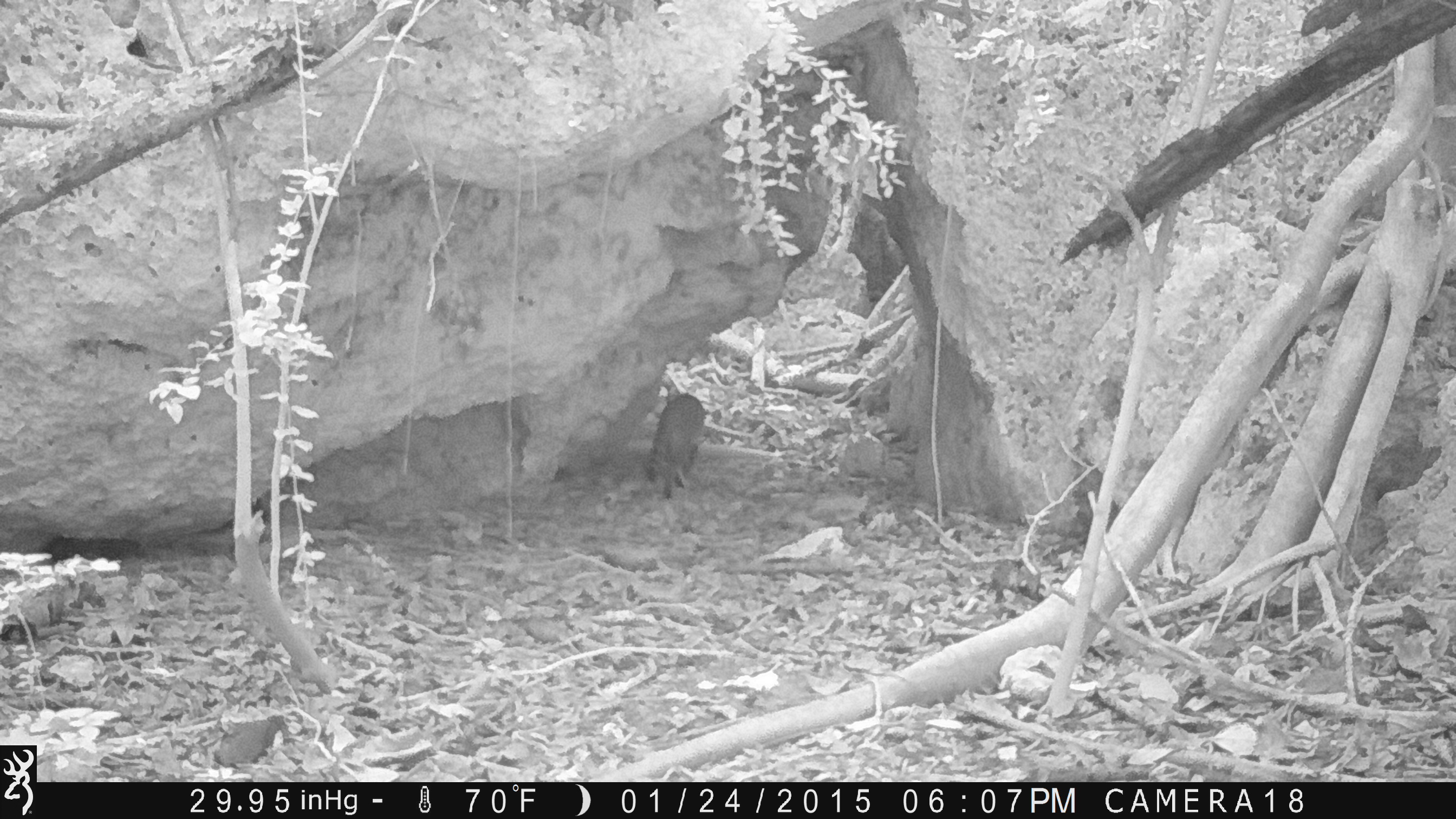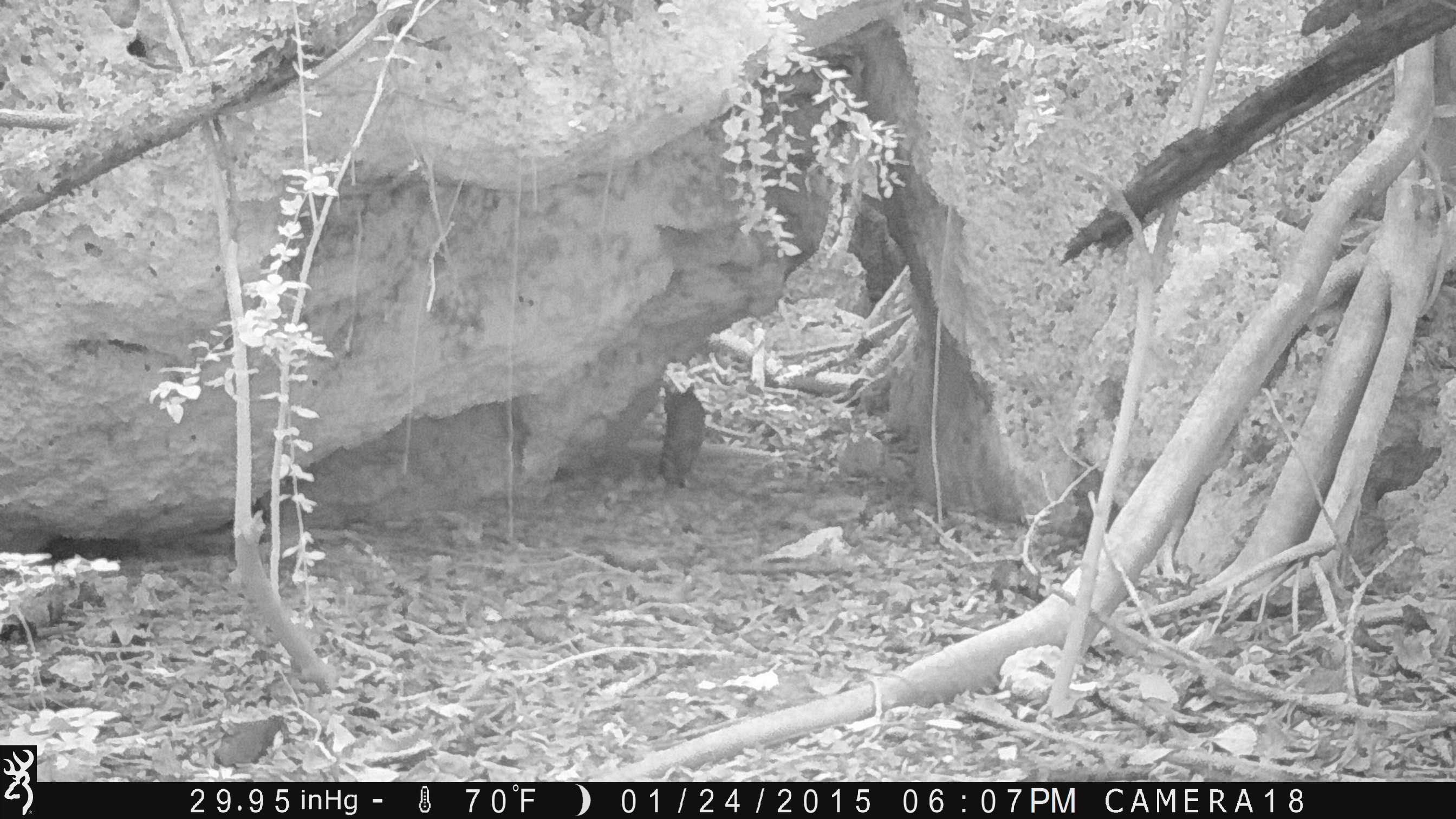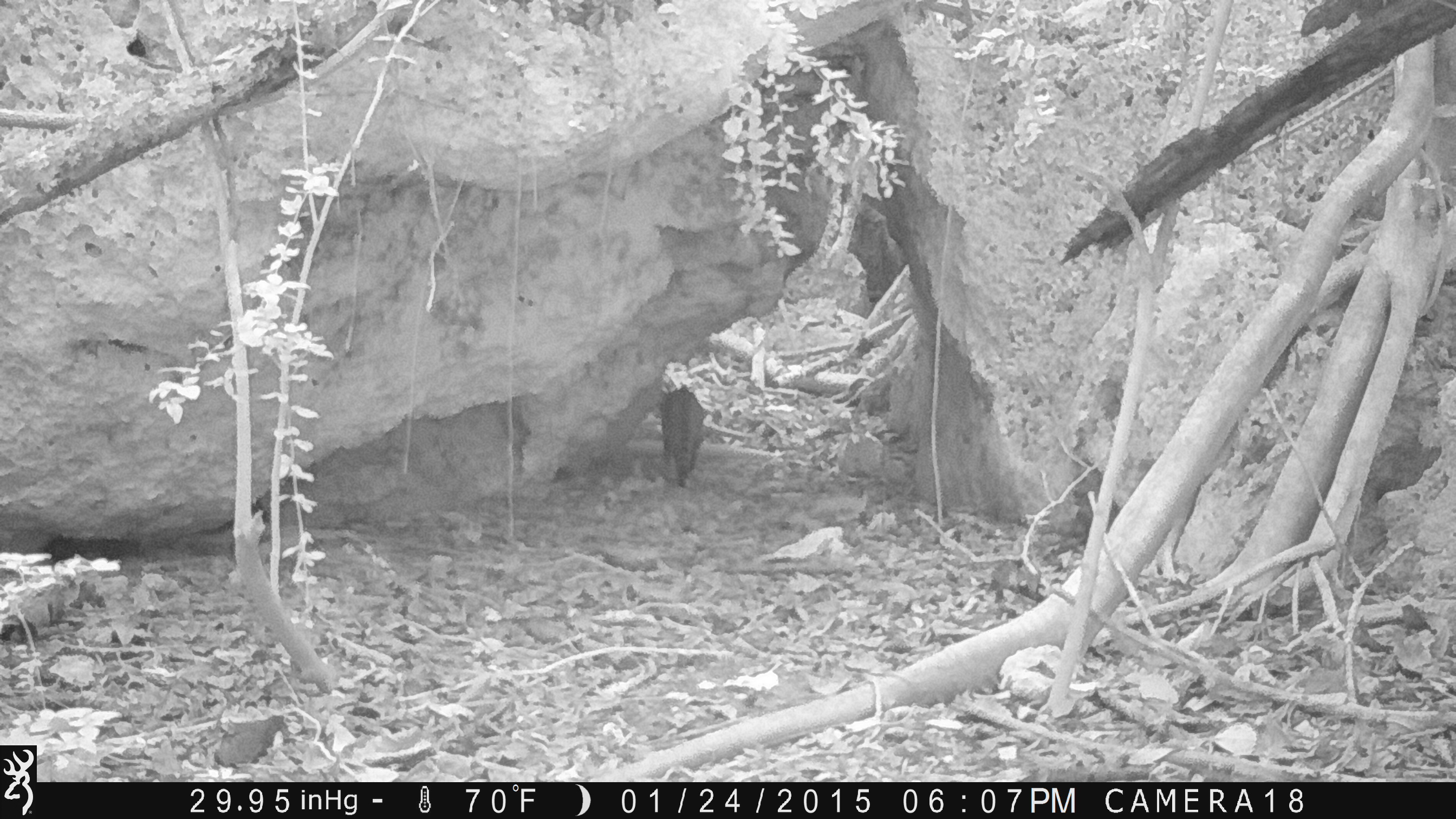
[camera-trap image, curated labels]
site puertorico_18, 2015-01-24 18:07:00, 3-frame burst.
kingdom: Animalia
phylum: Chordata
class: Mammalia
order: Carnivora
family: Felidae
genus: Felis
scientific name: Felis catus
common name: cat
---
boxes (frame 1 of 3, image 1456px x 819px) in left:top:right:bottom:
cat: 644:383:701:498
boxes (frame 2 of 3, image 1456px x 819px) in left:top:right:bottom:
cat: 653:381:702:497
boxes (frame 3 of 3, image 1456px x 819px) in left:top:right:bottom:
cat: 654:376:701:486